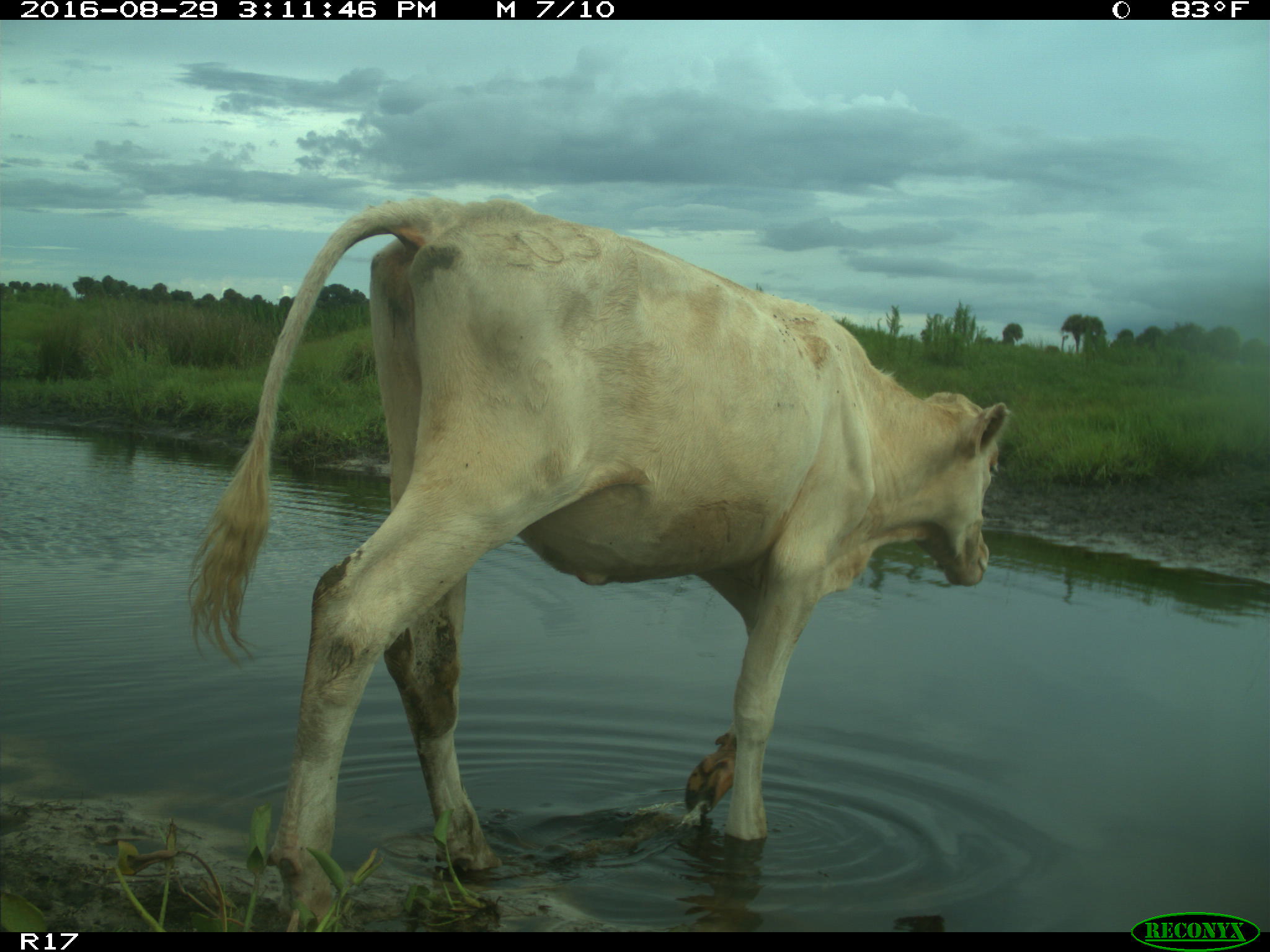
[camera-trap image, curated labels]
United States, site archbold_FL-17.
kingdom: Animalia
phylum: Chordata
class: Mammalia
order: Artiodactyla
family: Bovidae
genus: Bos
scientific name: Bos taurus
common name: domestic cow